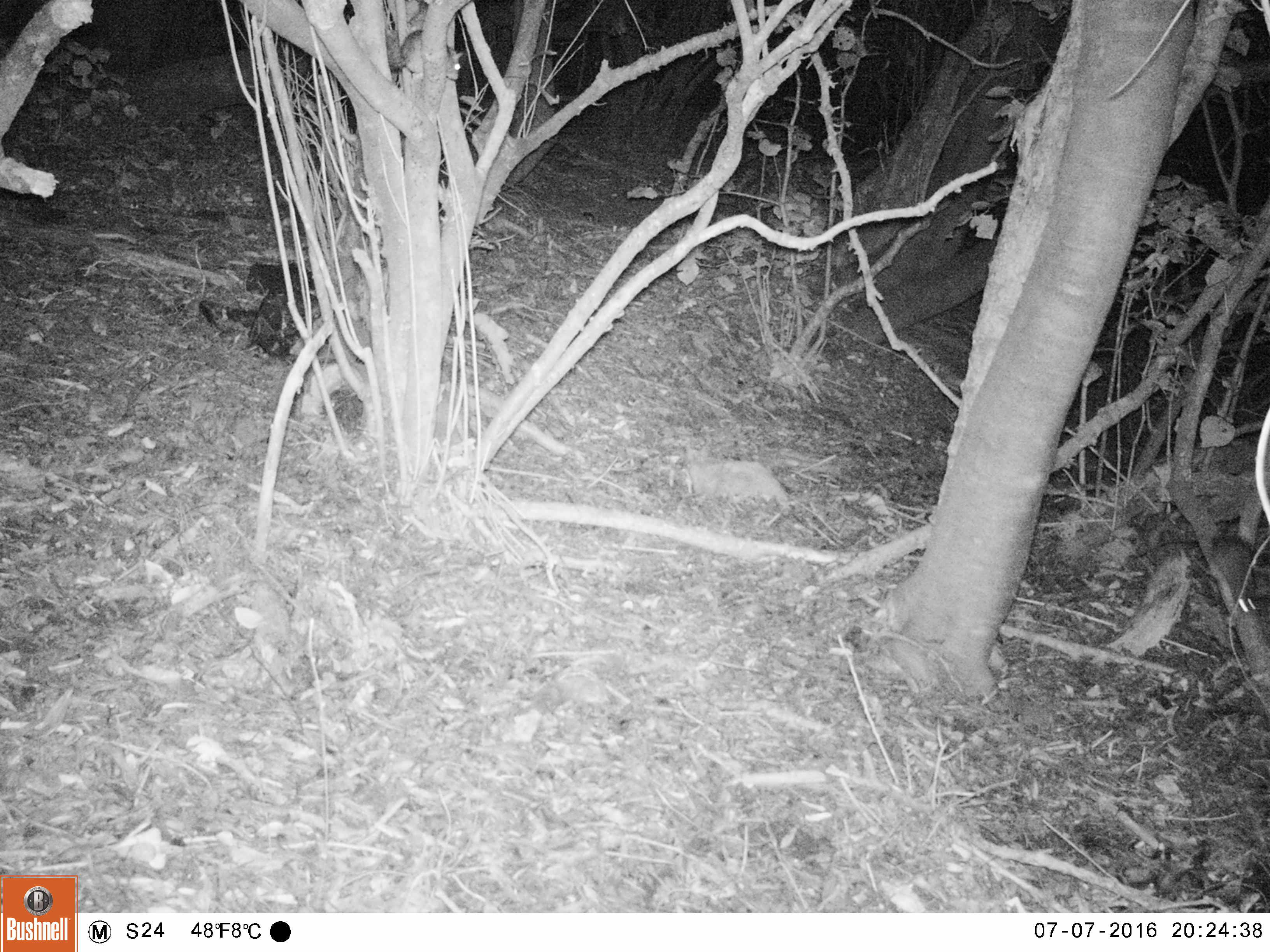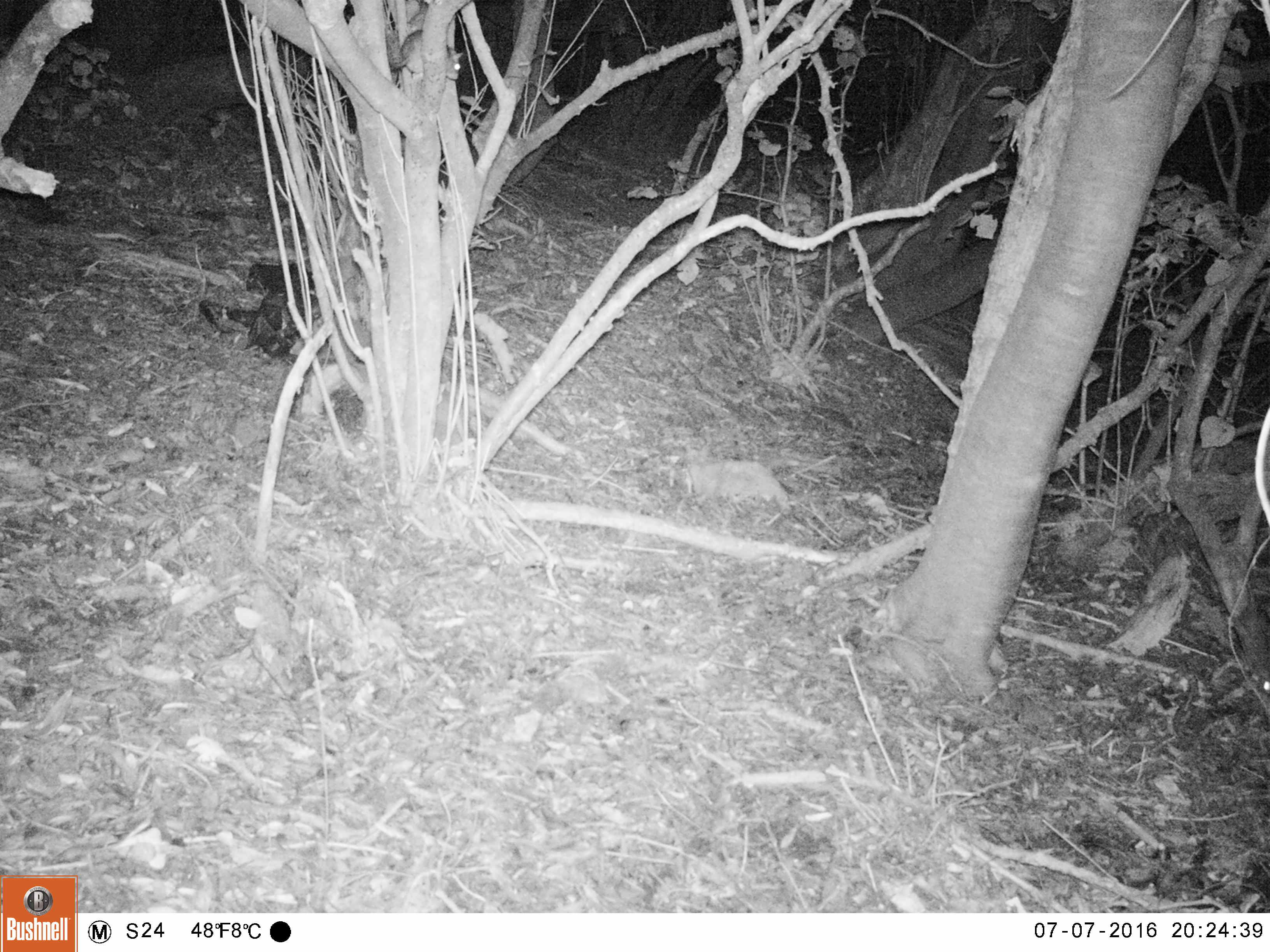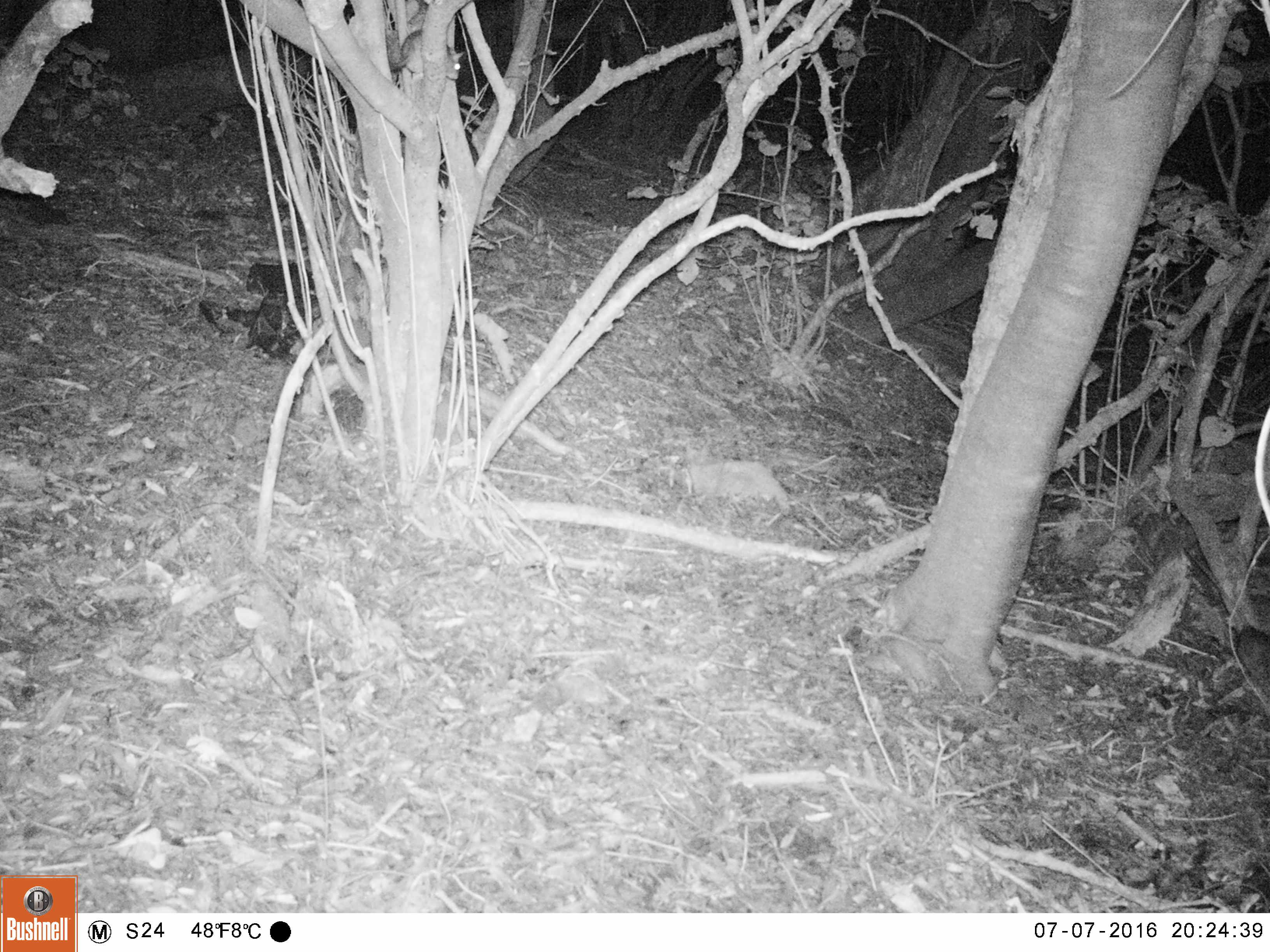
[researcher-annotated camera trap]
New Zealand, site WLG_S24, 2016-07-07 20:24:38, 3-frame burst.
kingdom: Animalia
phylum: Chordata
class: Mammalia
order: Rodentia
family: Muridae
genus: Rattus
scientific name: Rattus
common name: rat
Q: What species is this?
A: Rat (Rattus).